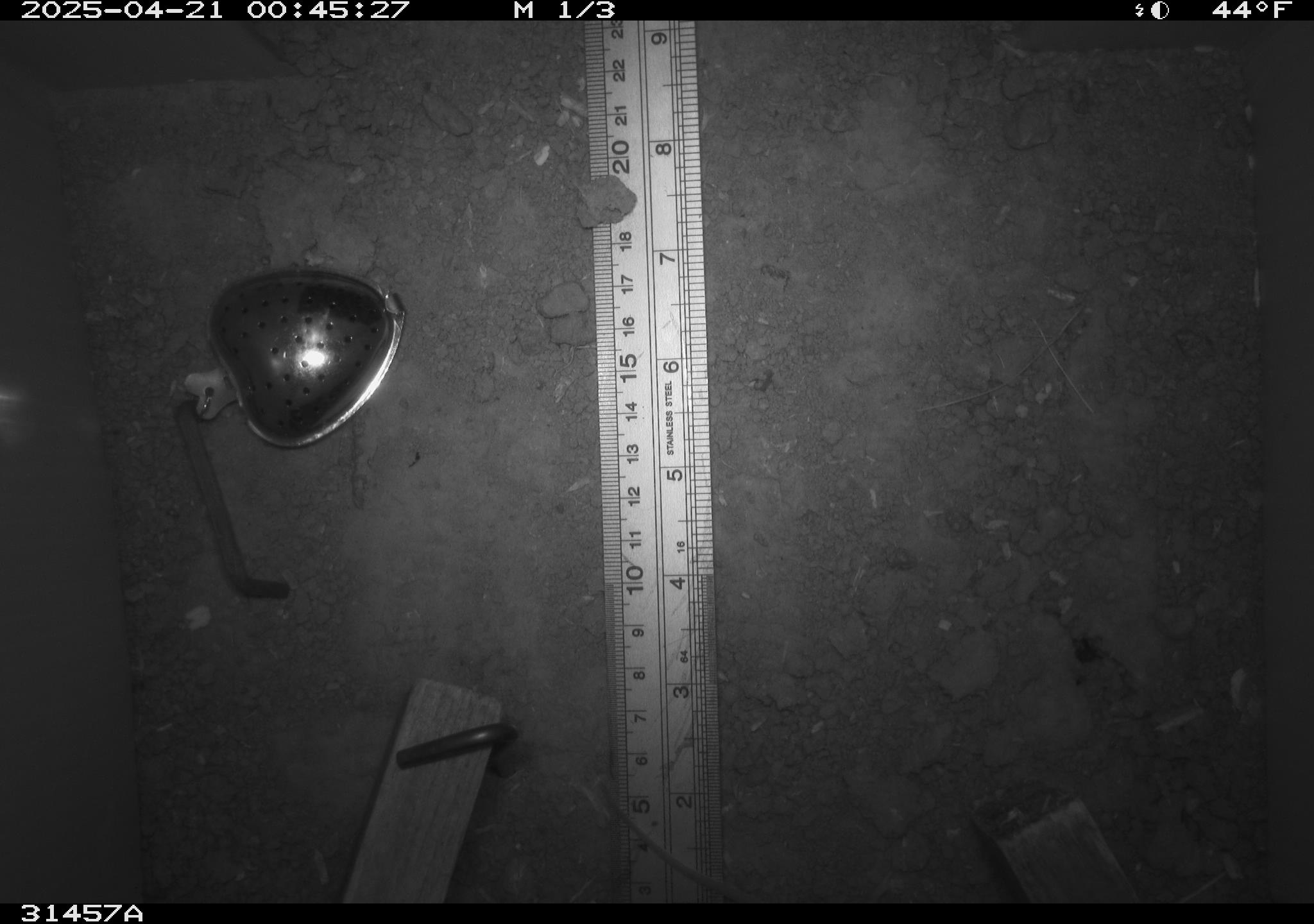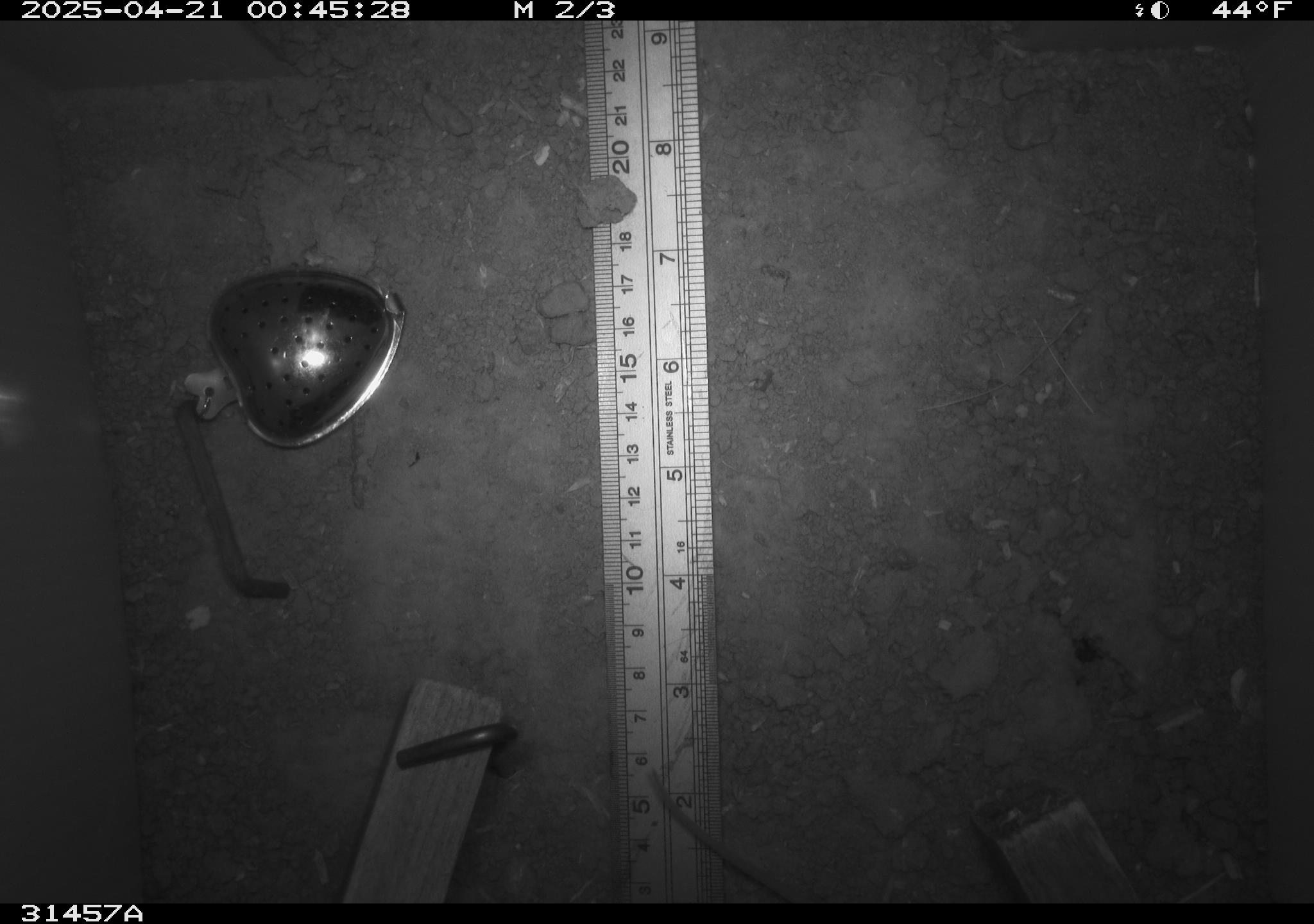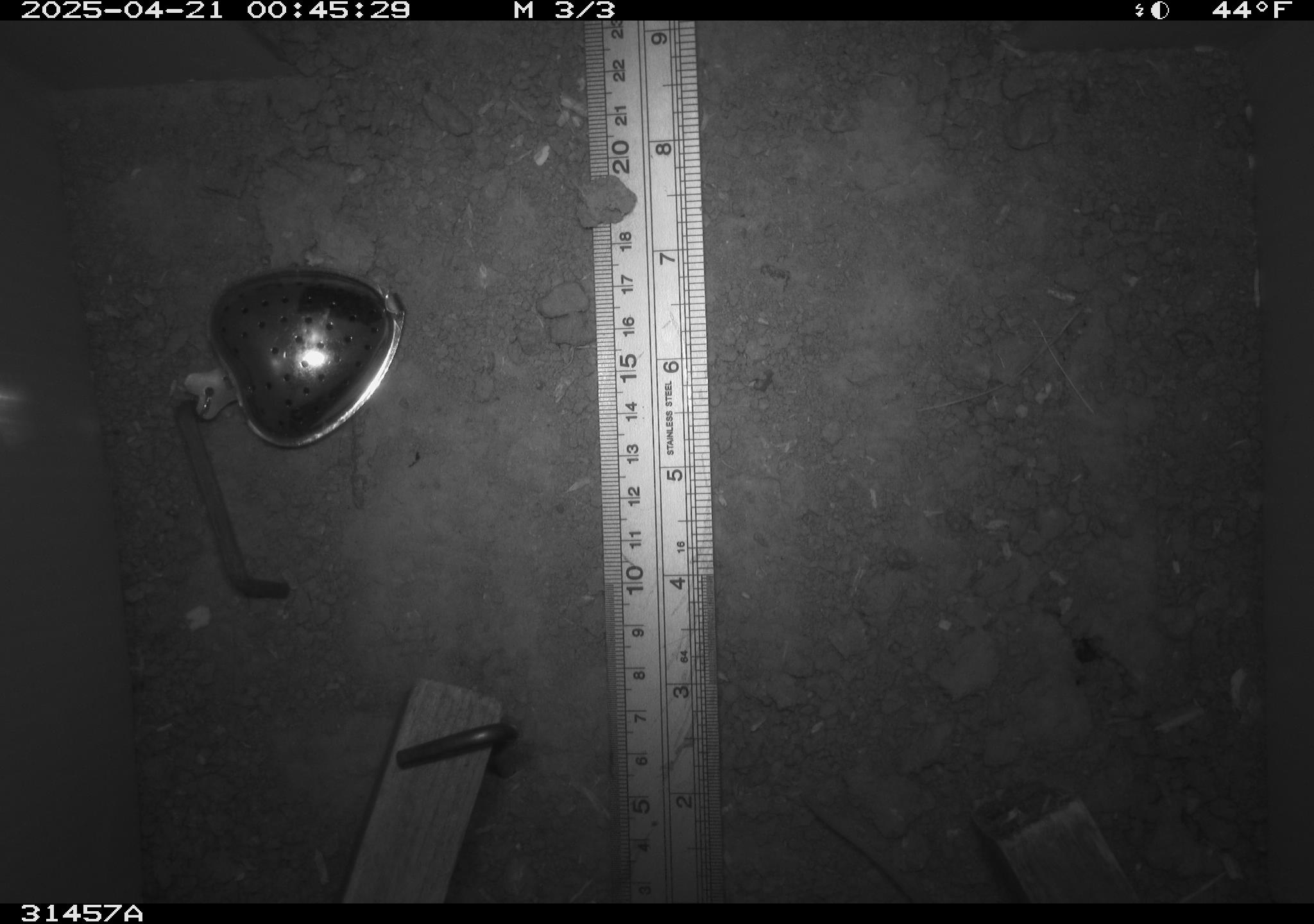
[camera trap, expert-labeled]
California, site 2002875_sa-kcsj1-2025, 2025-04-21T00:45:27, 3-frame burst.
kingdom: Animalia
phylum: Chordata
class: Mammalia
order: Rodentia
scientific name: Rodentia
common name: rodent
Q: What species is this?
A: Rodent (Rodentia).